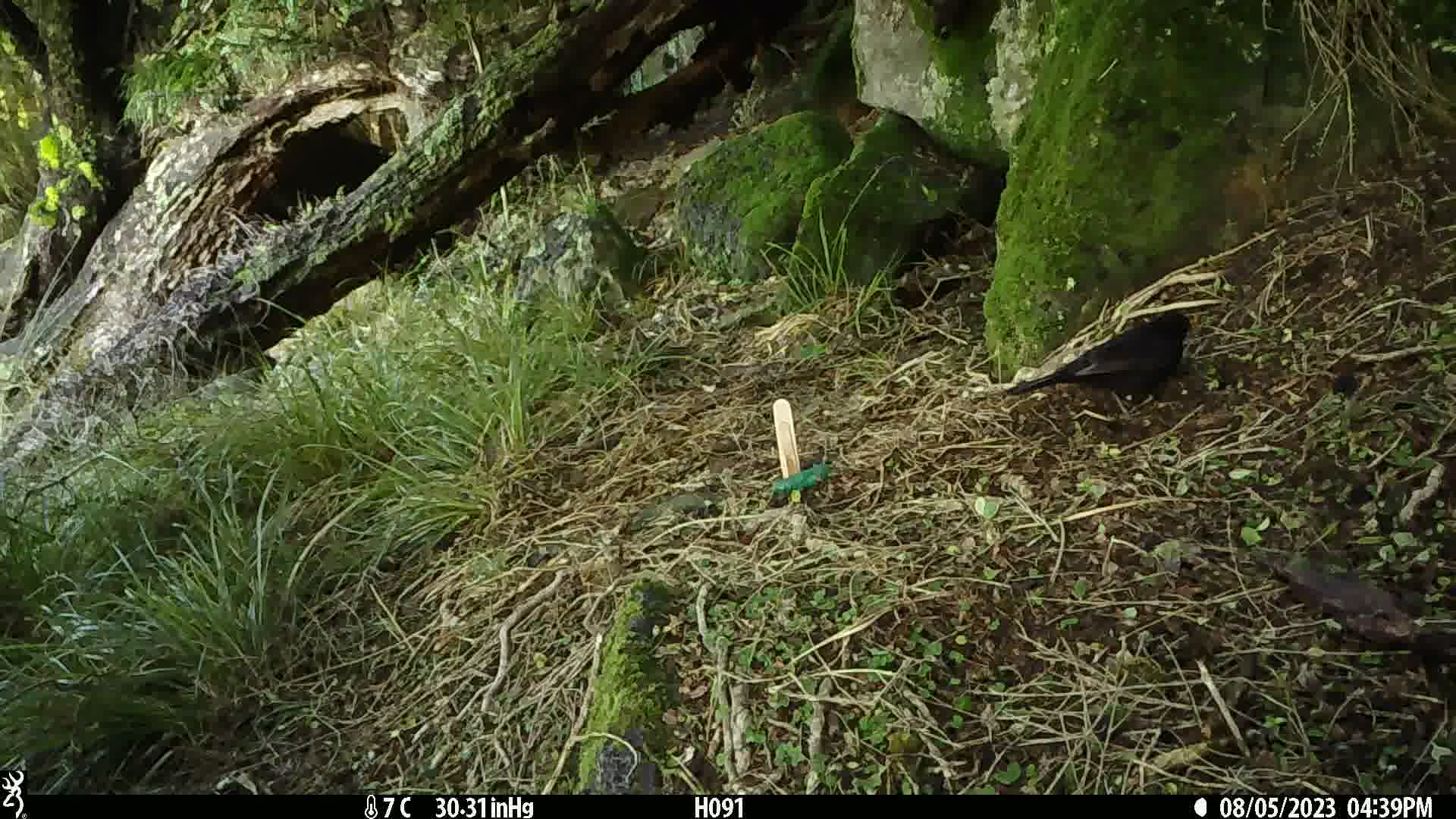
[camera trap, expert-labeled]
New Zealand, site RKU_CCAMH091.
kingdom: Animalia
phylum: Chordata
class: Aves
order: Passeriformes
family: Turdidae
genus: Turdus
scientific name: Turdus merula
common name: eurasian blackbird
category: blackbird